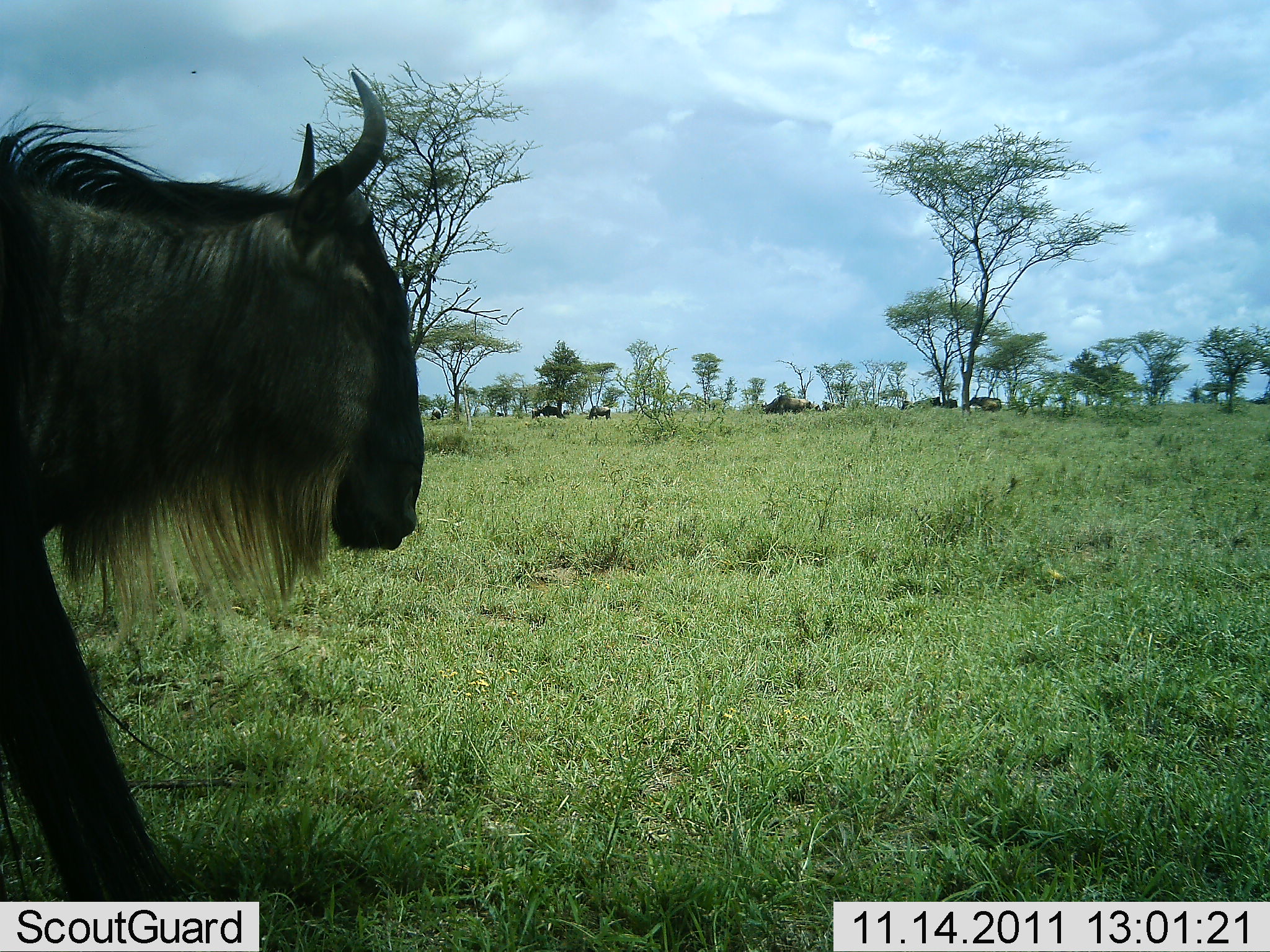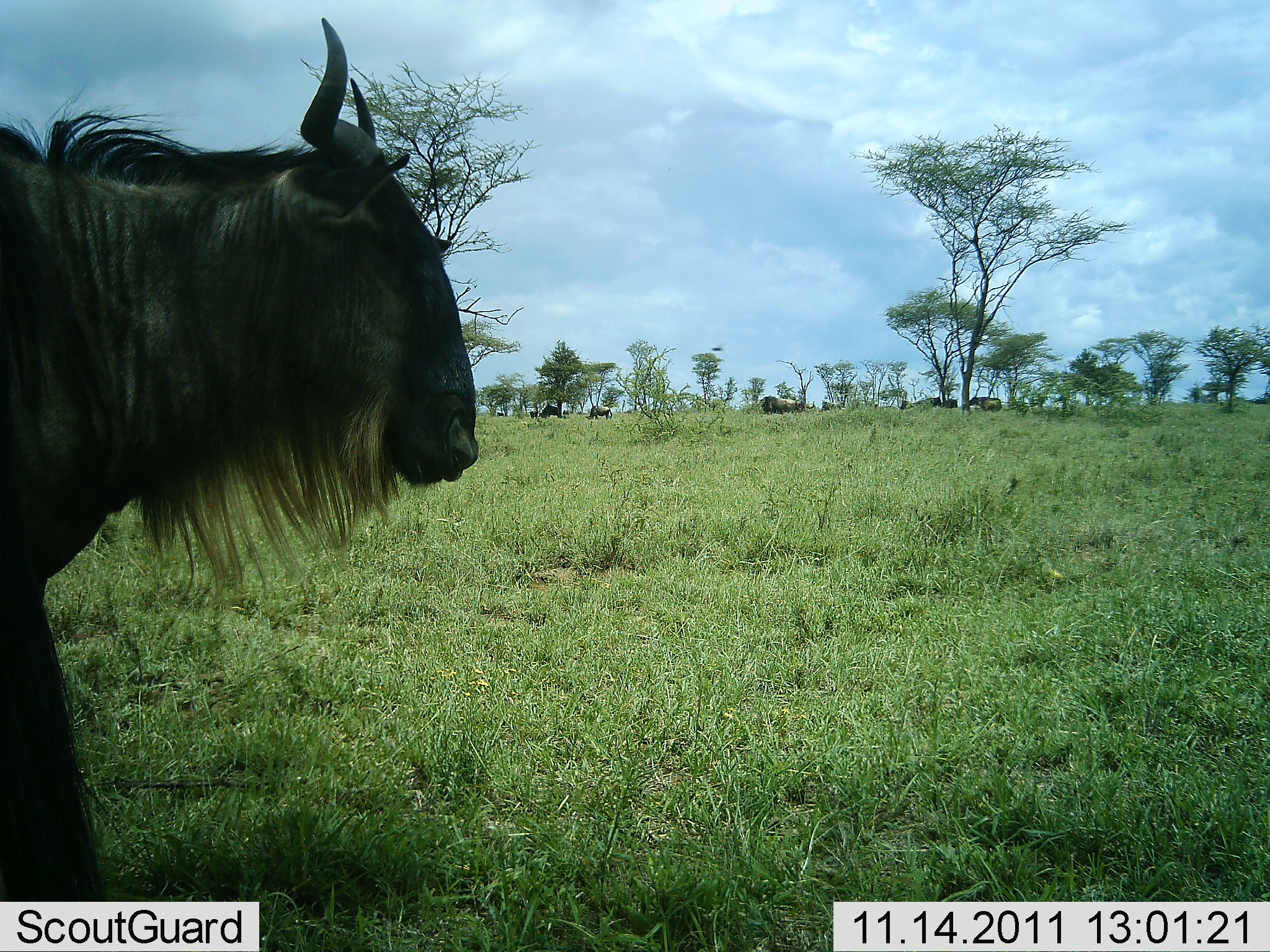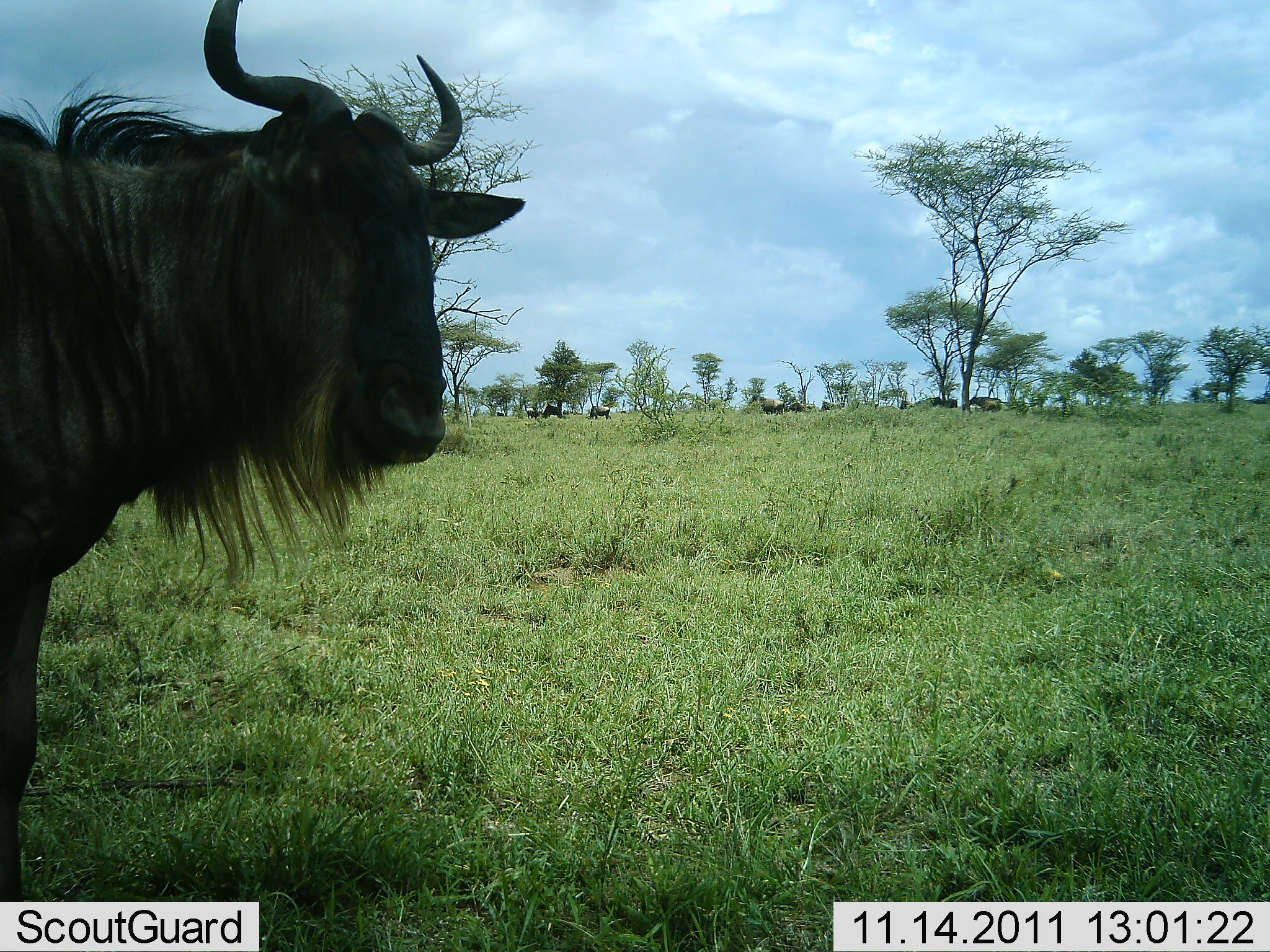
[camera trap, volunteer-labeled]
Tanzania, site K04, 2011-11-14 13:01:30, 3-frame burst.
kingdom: Animalia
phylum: Chordata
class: Mammalia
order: Artiodactyla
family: Bovidae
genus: Connochaetes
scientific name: Connochaetes taurinus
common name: blue wildebeest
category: wildebeest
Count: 11-50.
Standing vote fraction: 79%.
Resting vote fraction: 0%.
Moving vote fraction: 43%.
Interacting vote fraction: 7%.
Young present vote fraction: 0%.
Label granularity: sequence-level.